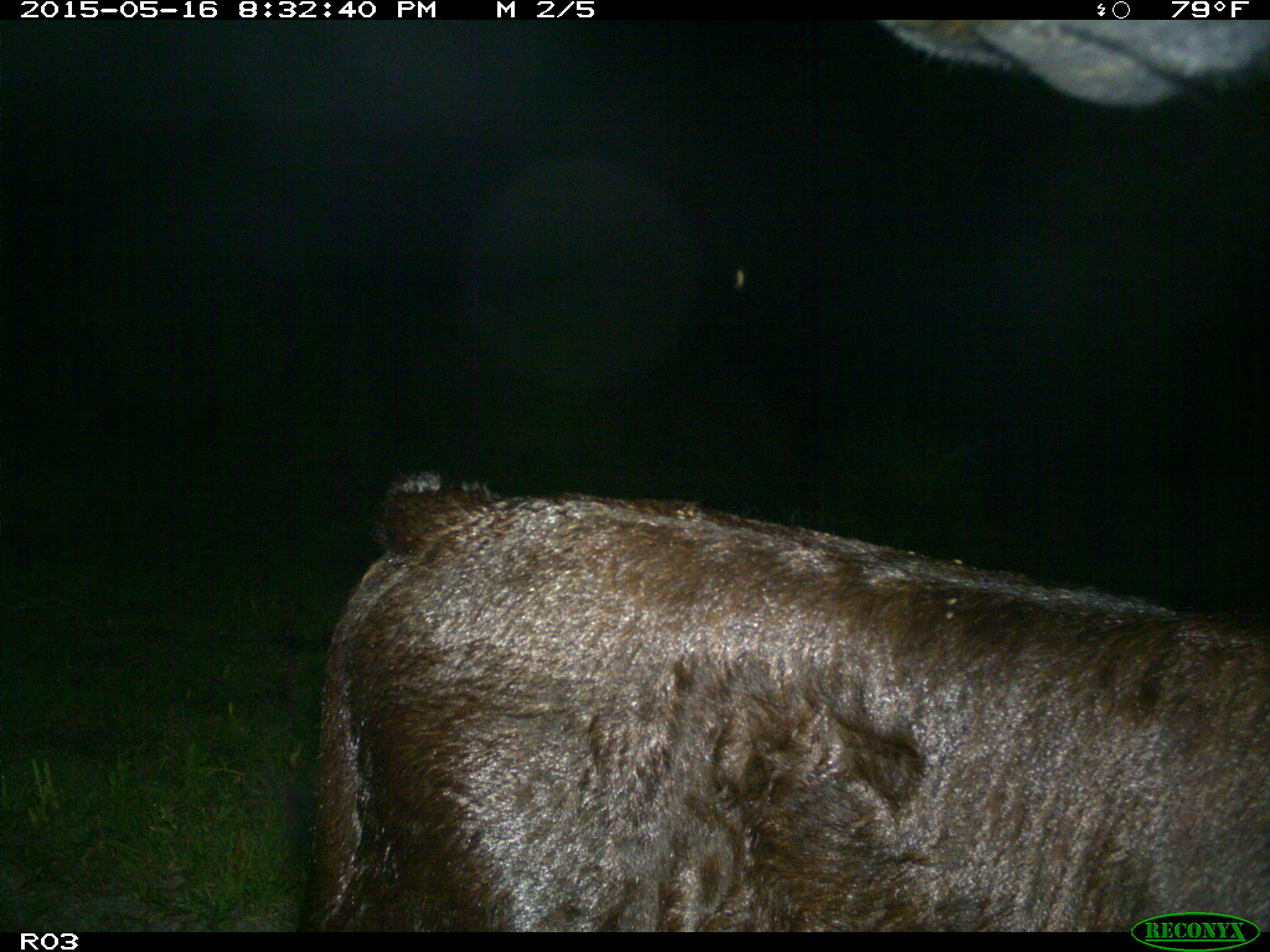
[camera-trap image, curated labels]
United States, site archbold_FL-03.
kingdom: Animalia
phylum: Chordata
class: Mammalia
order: Artiodactyla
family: Bovidae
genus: Bos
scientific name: Bos taurus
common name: domestic cow